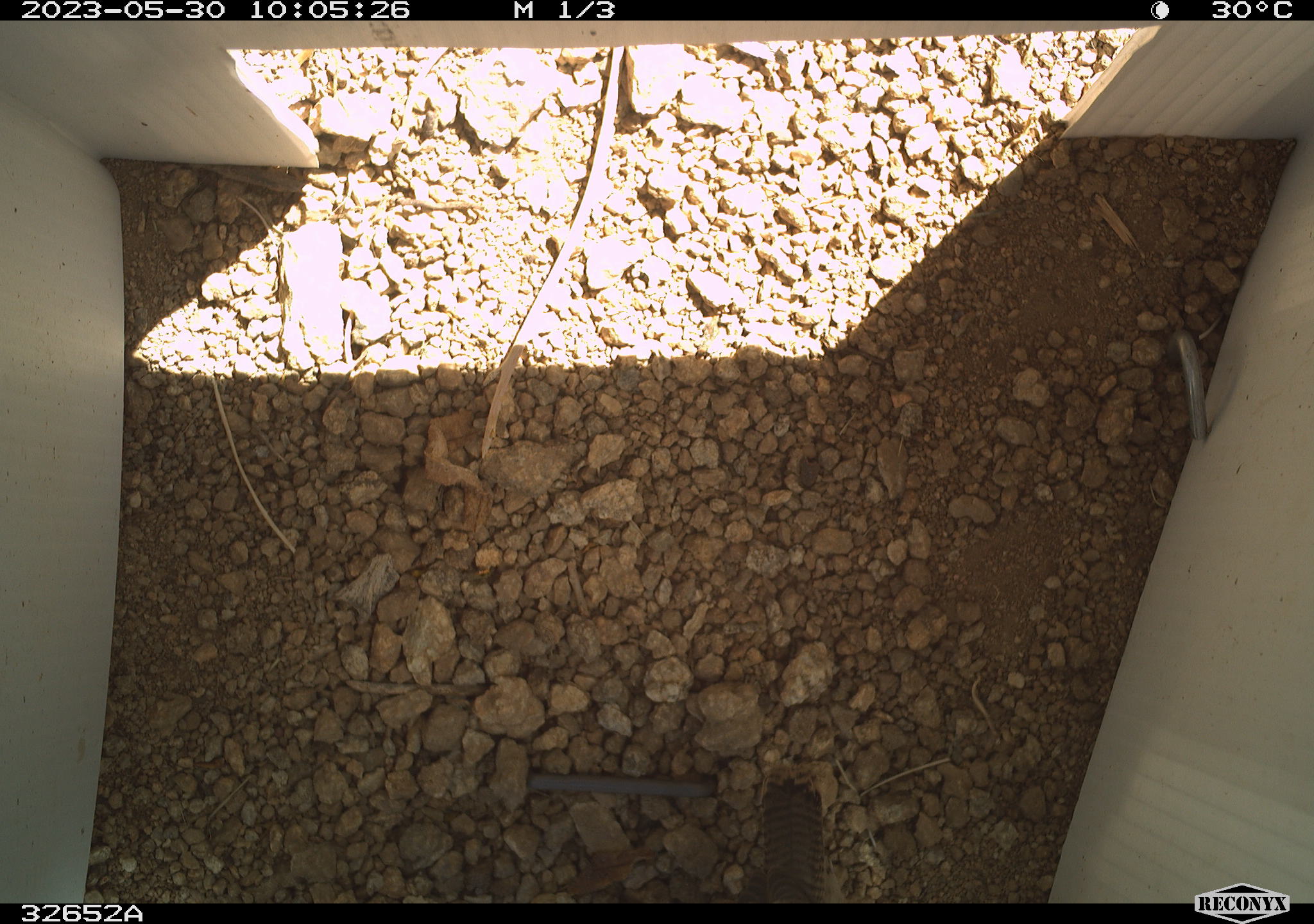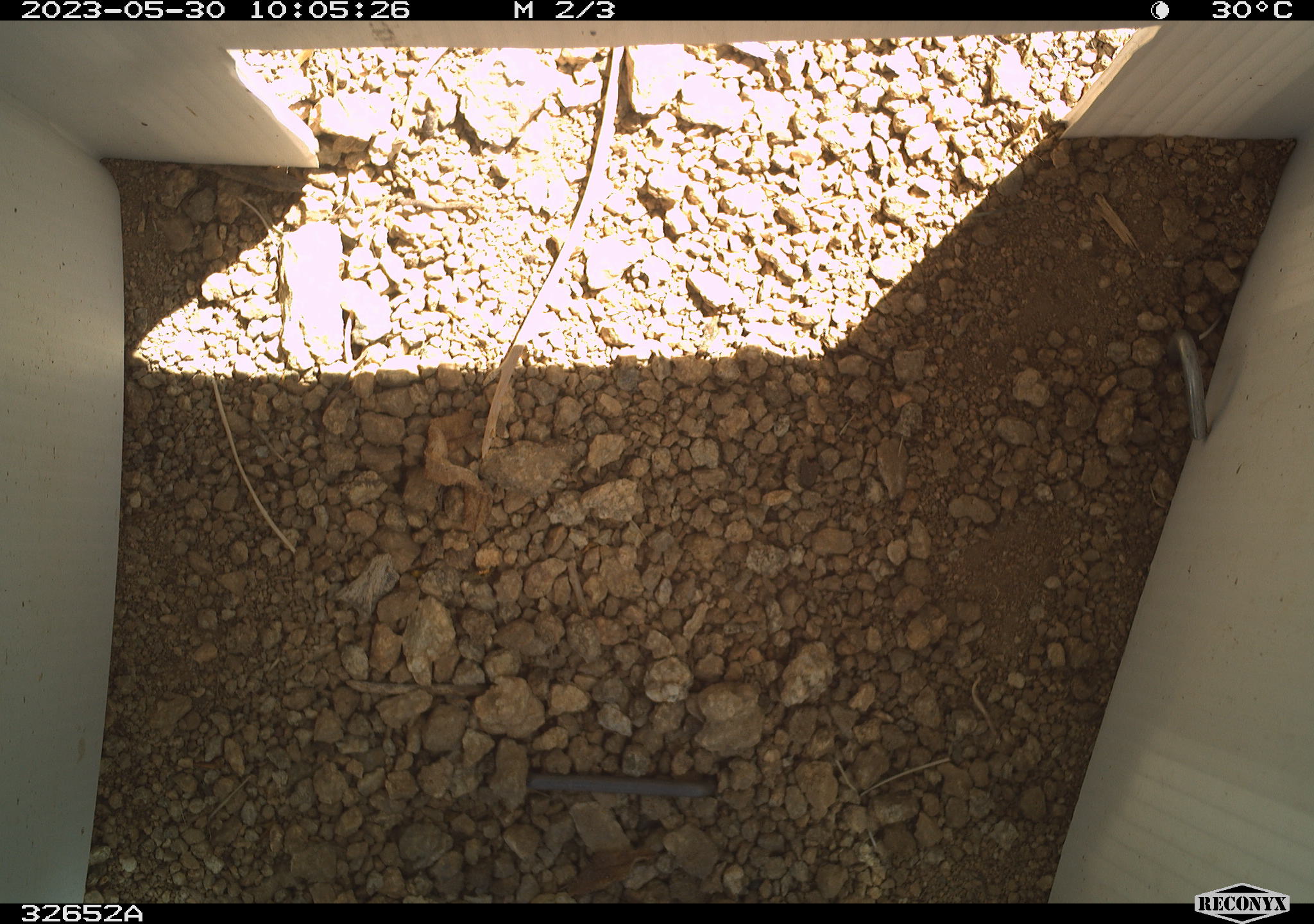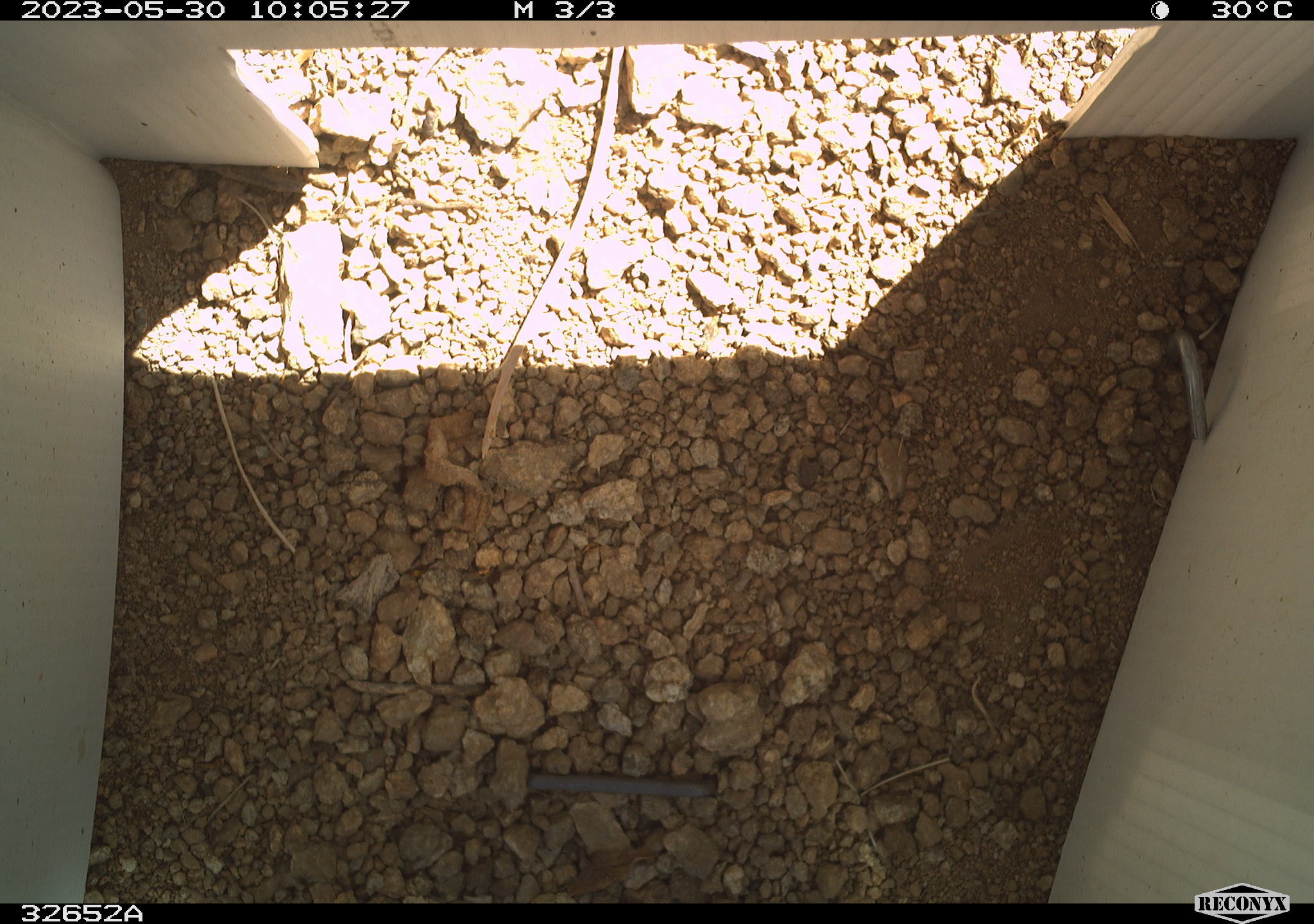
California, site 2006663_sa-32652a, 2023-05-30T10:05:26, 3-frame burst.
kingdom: Animalia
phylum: Chordata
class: Aves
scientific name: Aves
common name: bird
Bird (Aves).